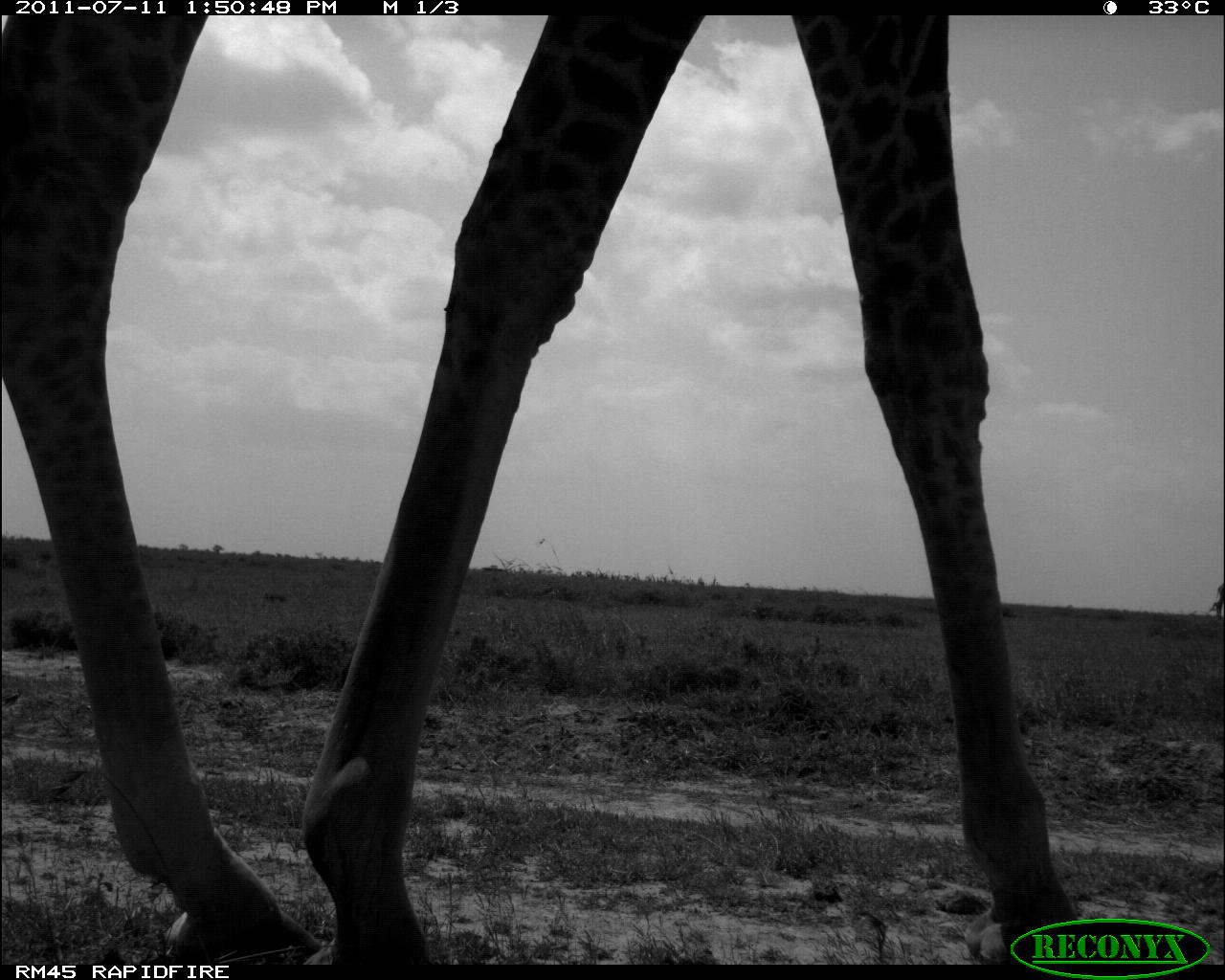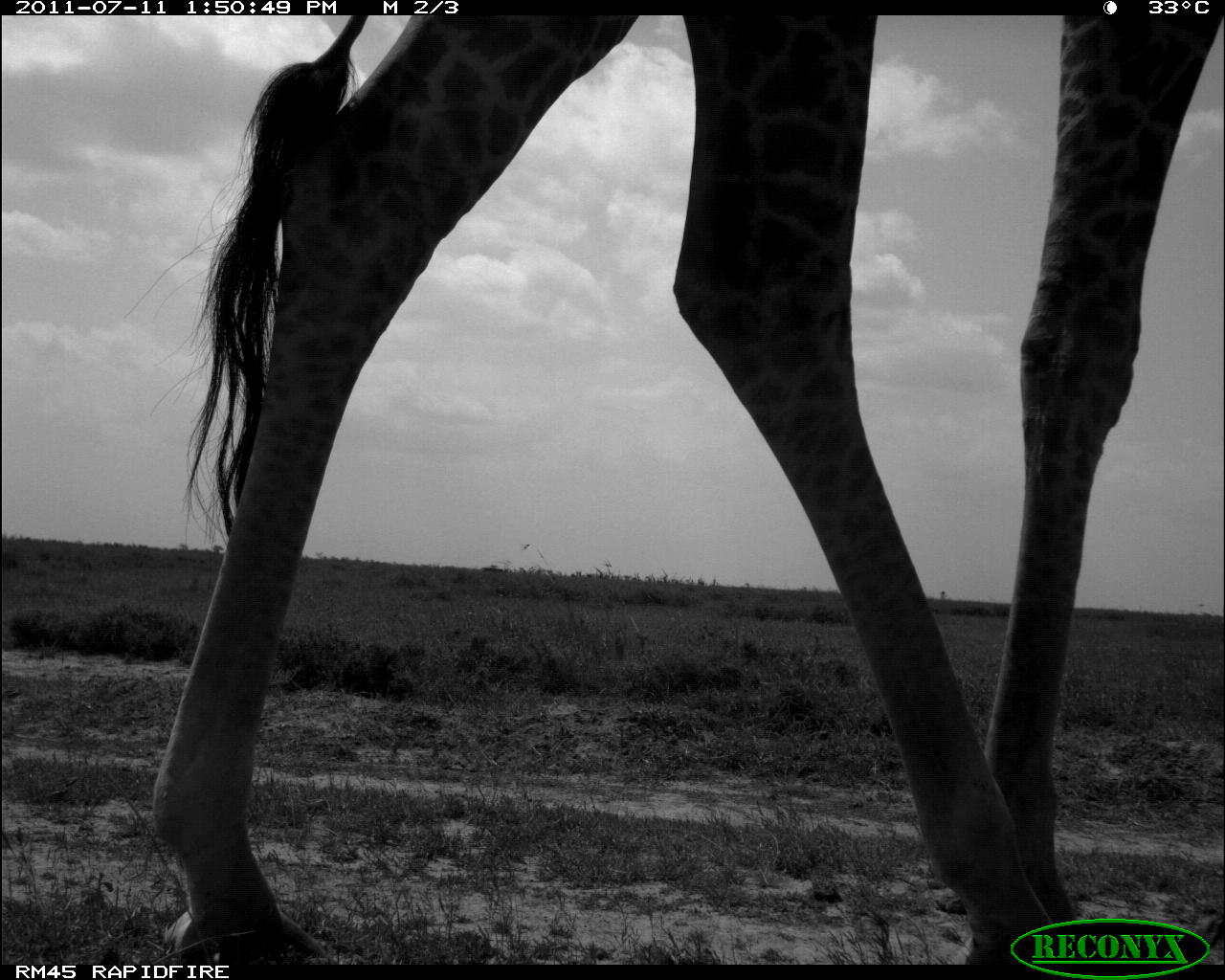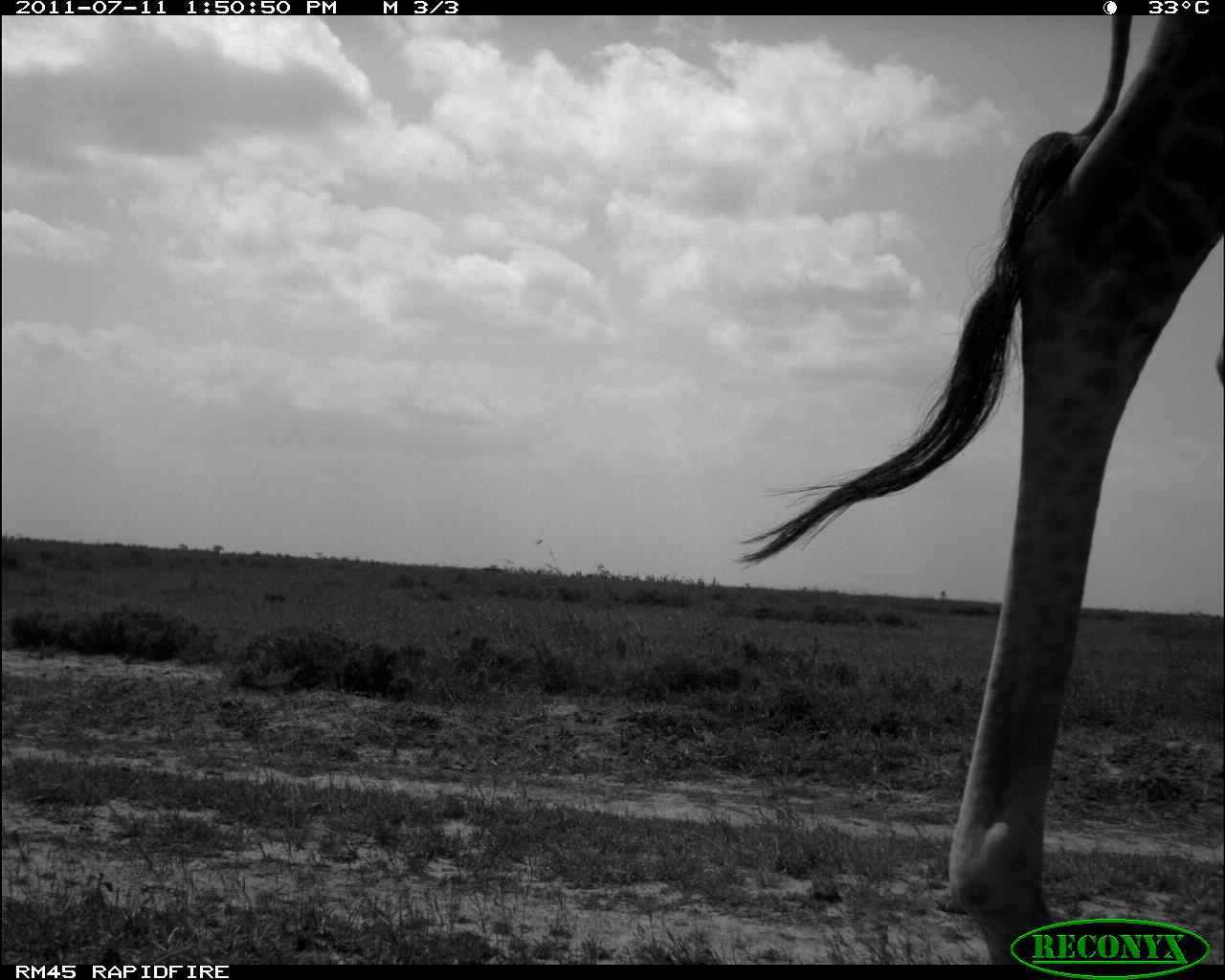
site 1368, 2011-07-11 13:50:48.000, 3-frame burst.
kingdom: Animalia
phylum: Chordata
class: Mammalia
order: Artiodactyla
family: Giraffidae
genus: Giraffa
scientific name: Giraffa camelopardalis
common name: giraffe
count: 1